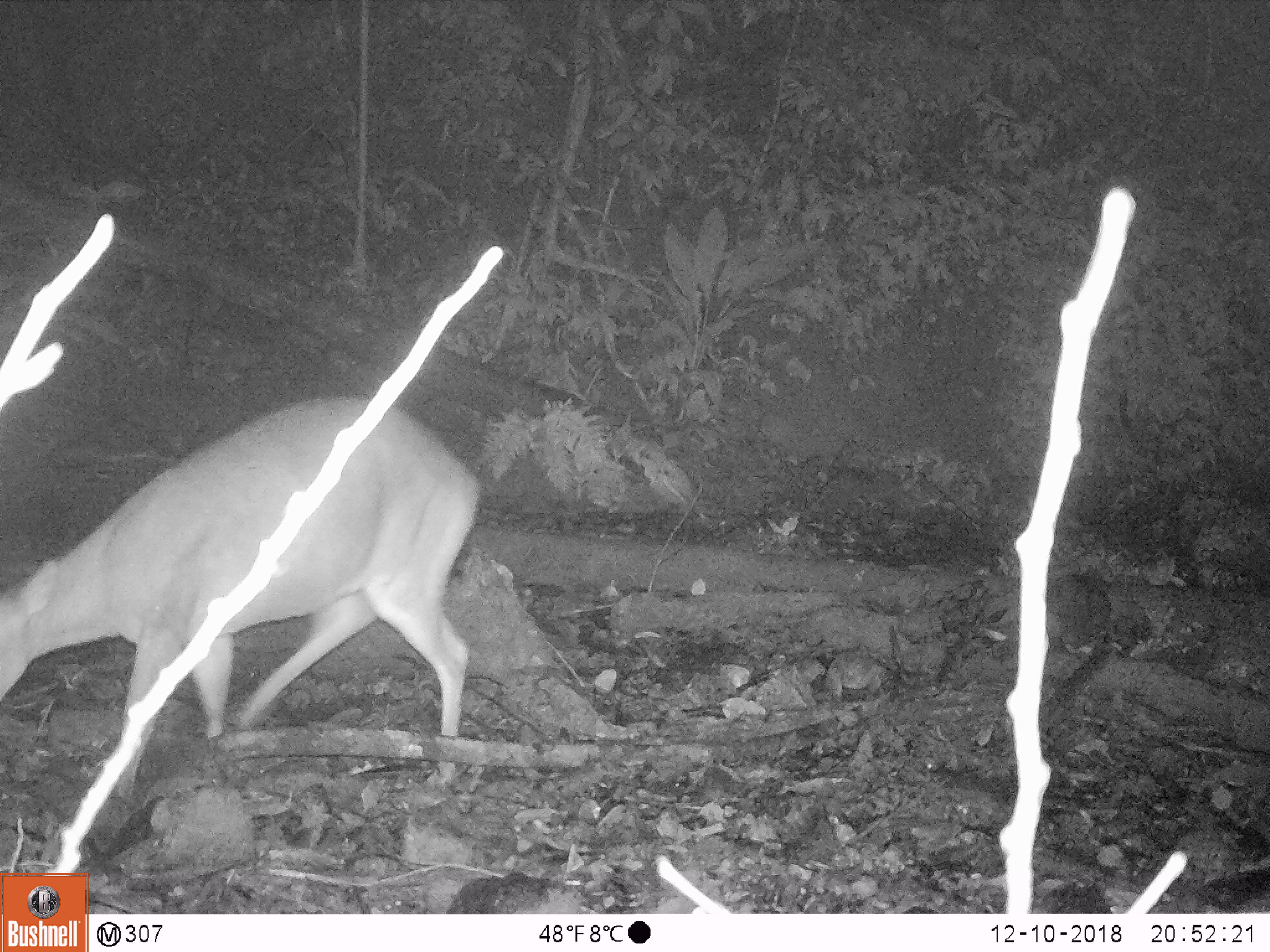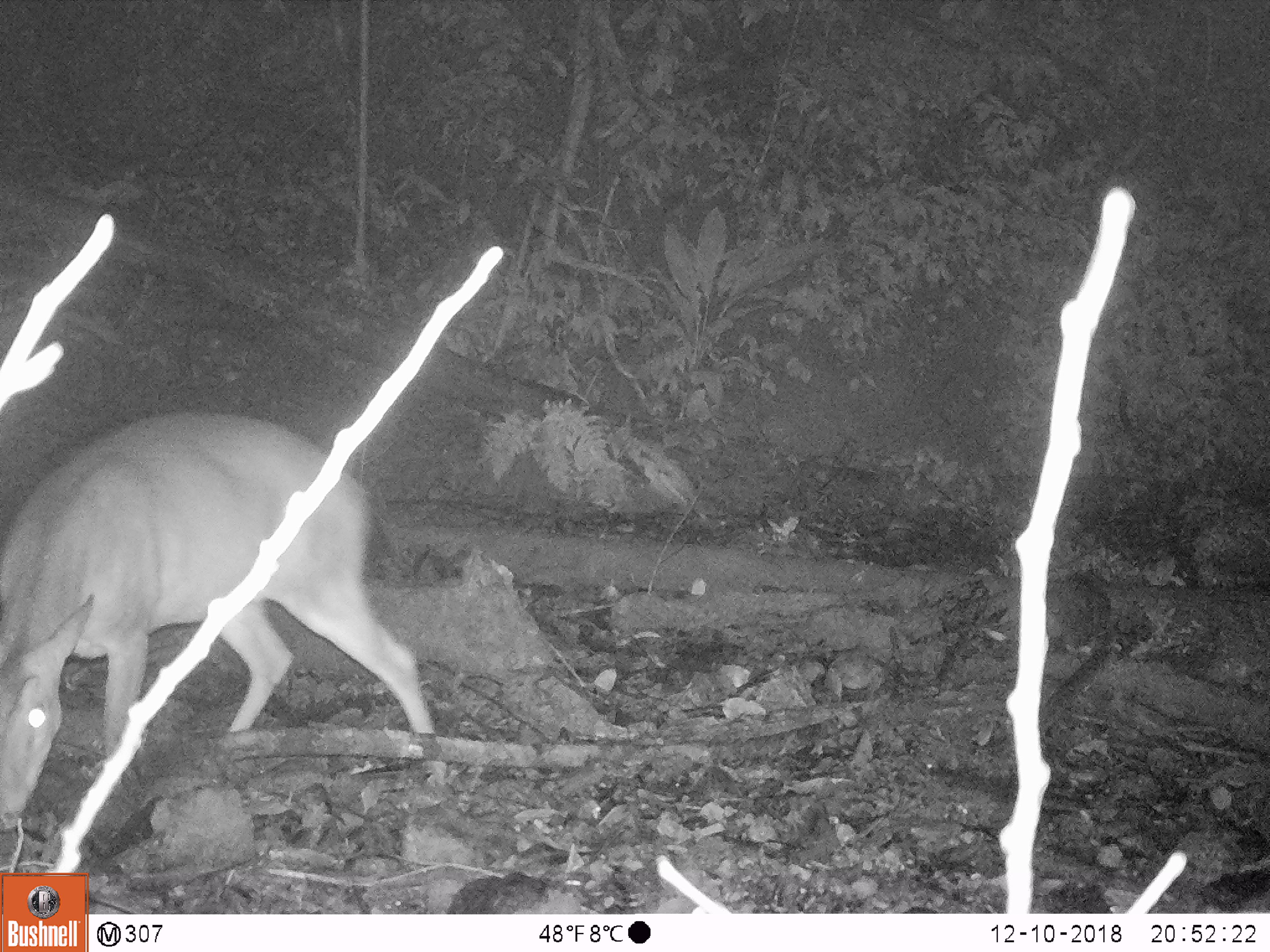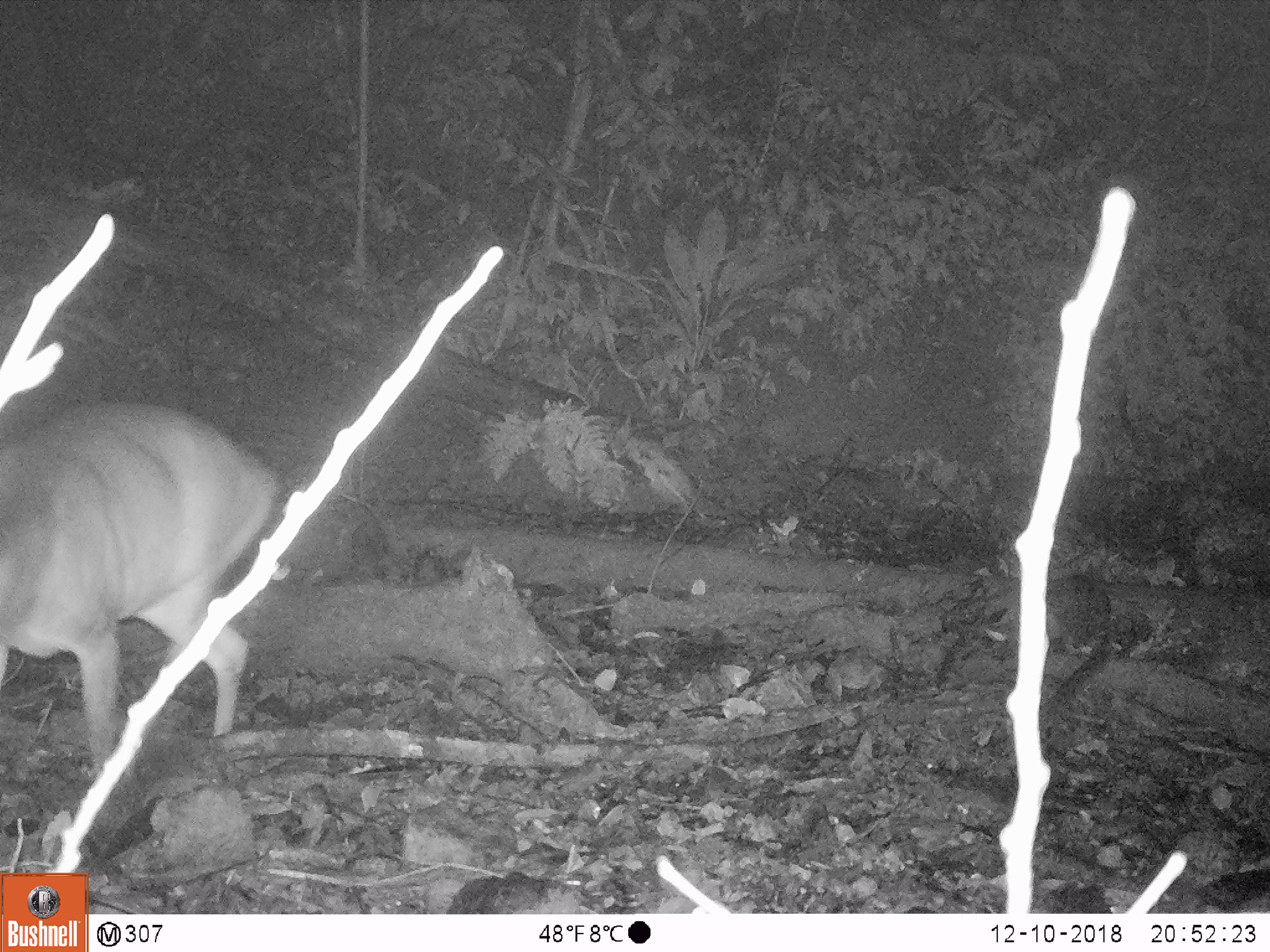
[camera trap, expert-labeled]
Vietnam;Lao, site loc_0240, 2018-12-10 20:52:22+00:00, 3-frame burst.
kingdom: Animalia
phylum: Chordata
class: Mammalia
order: Artiodactyla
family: Cervidae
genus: Muntiacus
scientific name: Muntiacus vuquangensis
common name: large-antlered muntjac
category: large antlered muntjac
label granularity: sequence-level